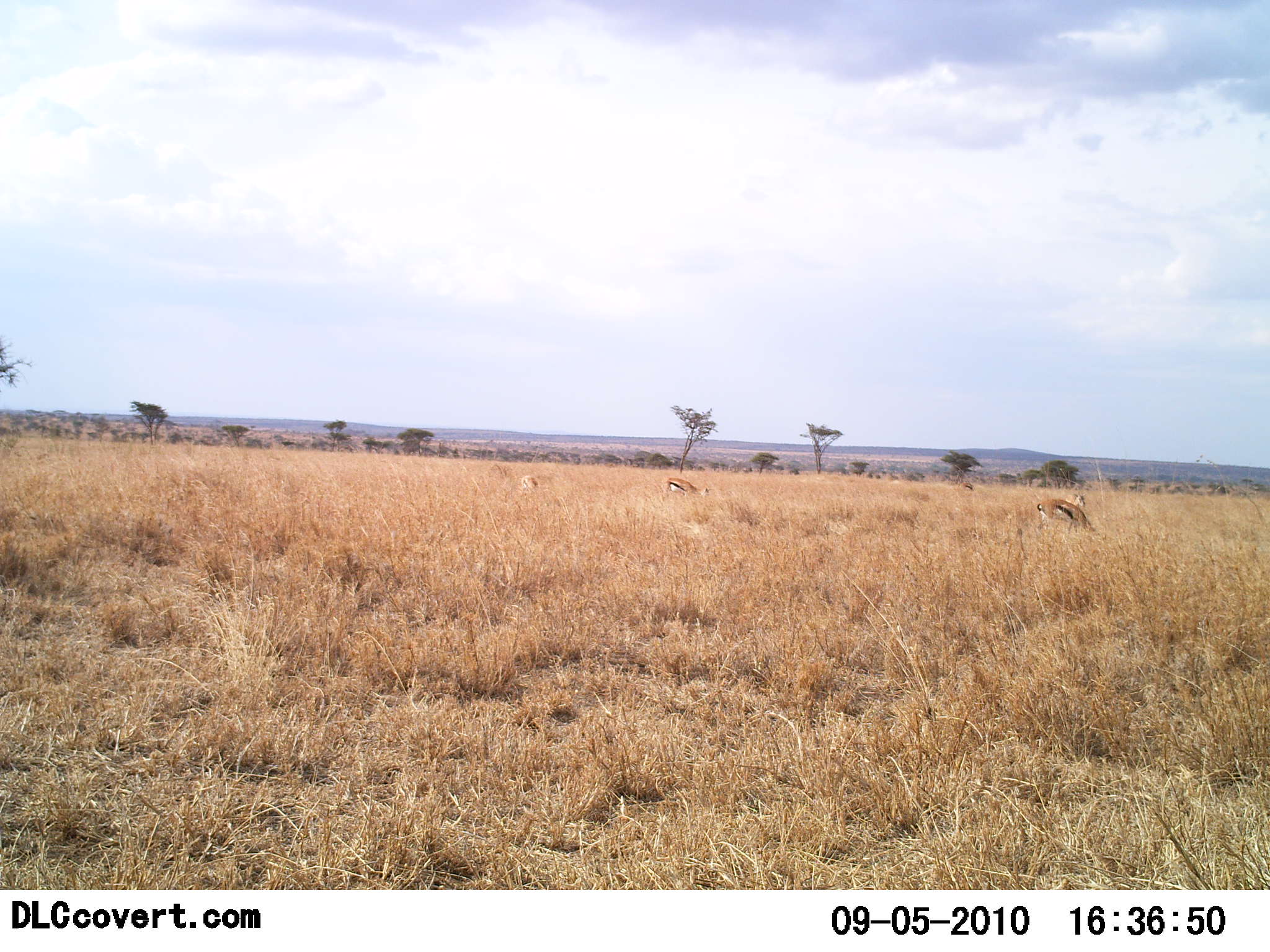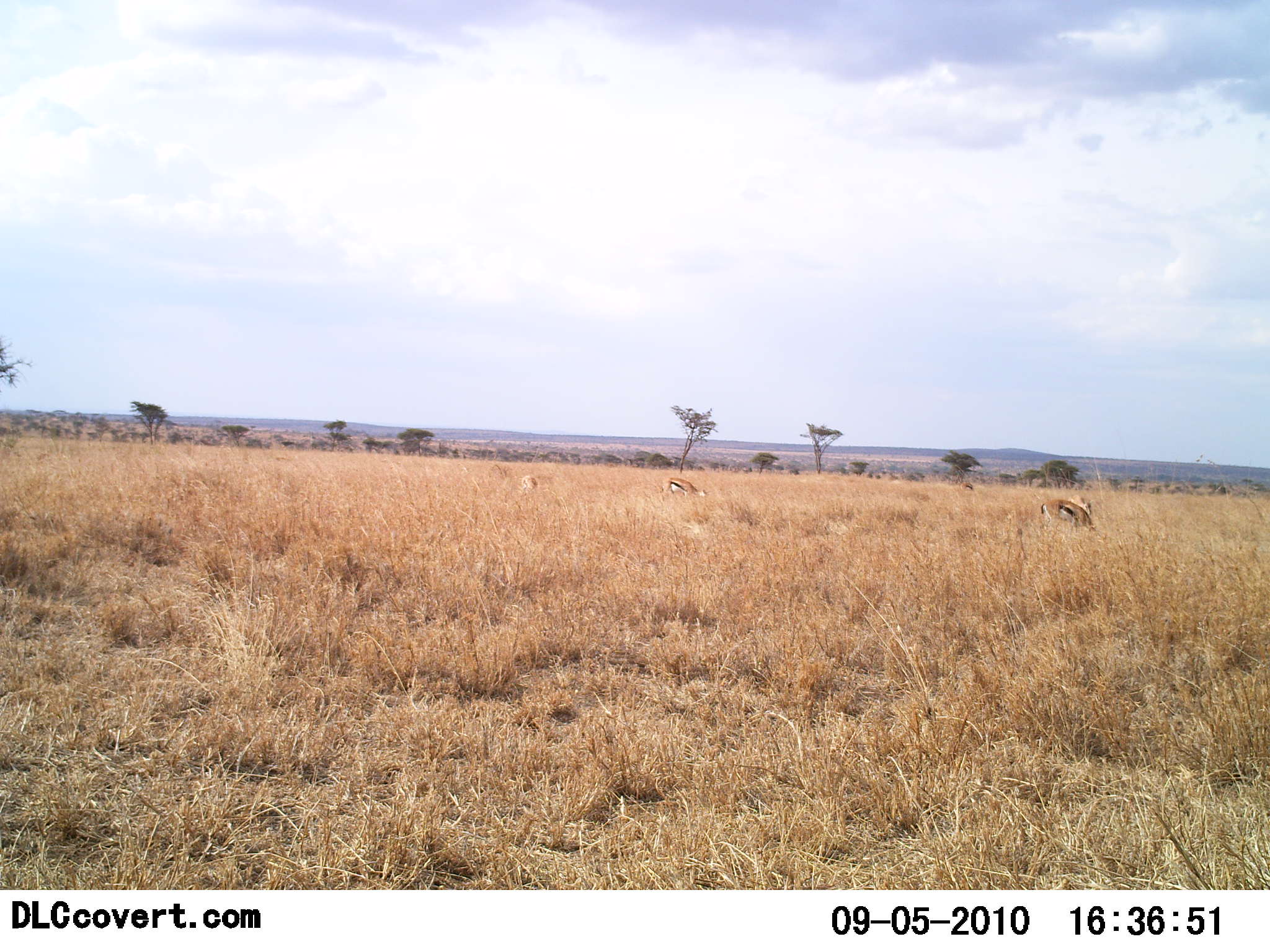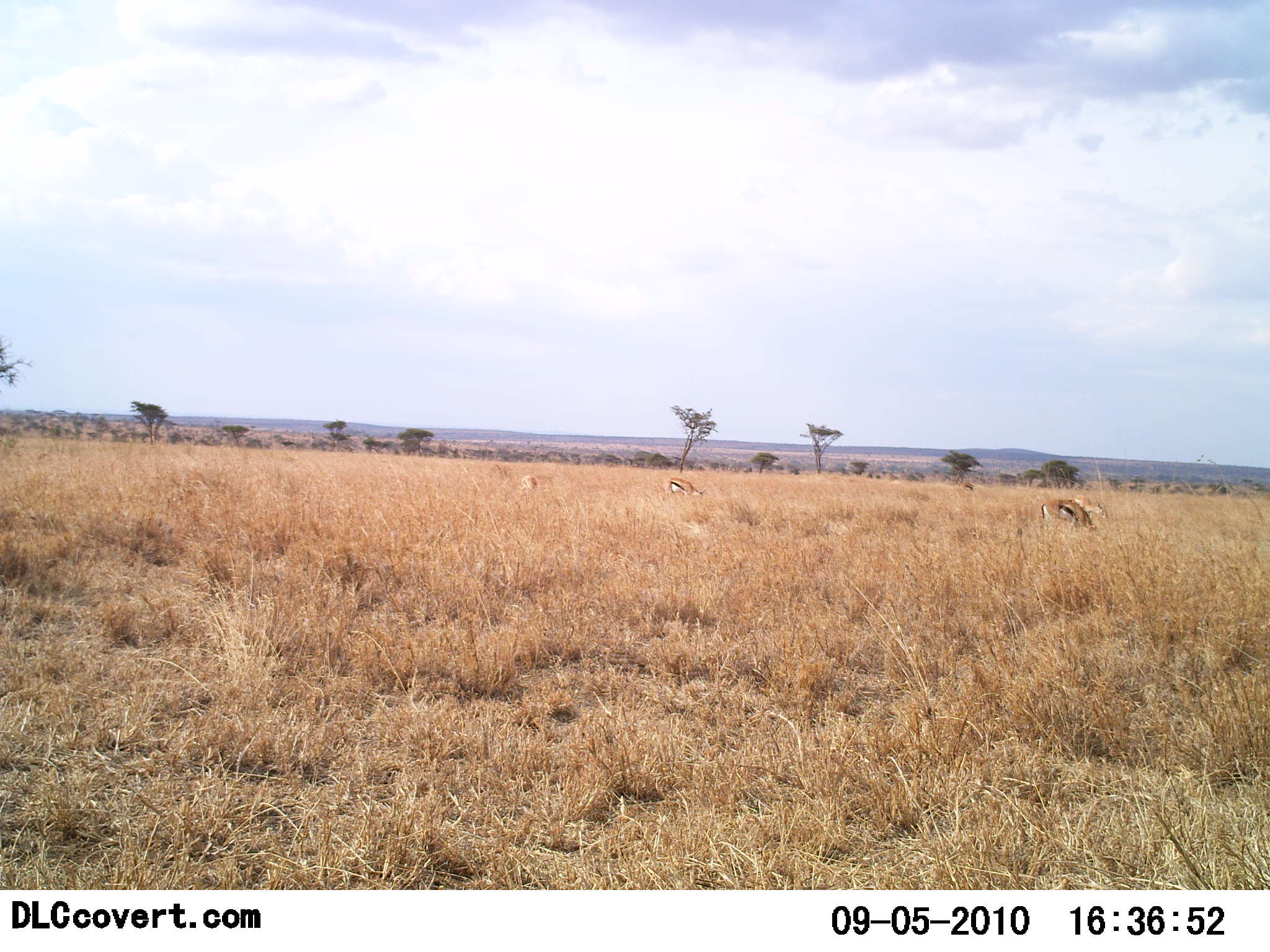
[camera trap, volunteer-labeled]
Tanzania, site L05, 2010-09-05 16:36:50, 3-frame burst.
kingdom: Animalia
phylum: Chordata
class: Mammalia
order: Artiodactyla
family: Bovidae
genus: Eudorcas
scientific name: Eudorcas thomsonii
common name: thomson's gazelle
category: gazellethomsons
Gazellethomsons (thomson's gazelle) (Eudorcas thomsonii), count 3. Behavior (volunteer vote fractions): standing 20%, resting 0%, moving 0%, interacting 0%. Young present (vote fraction): 5%. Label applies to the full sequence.